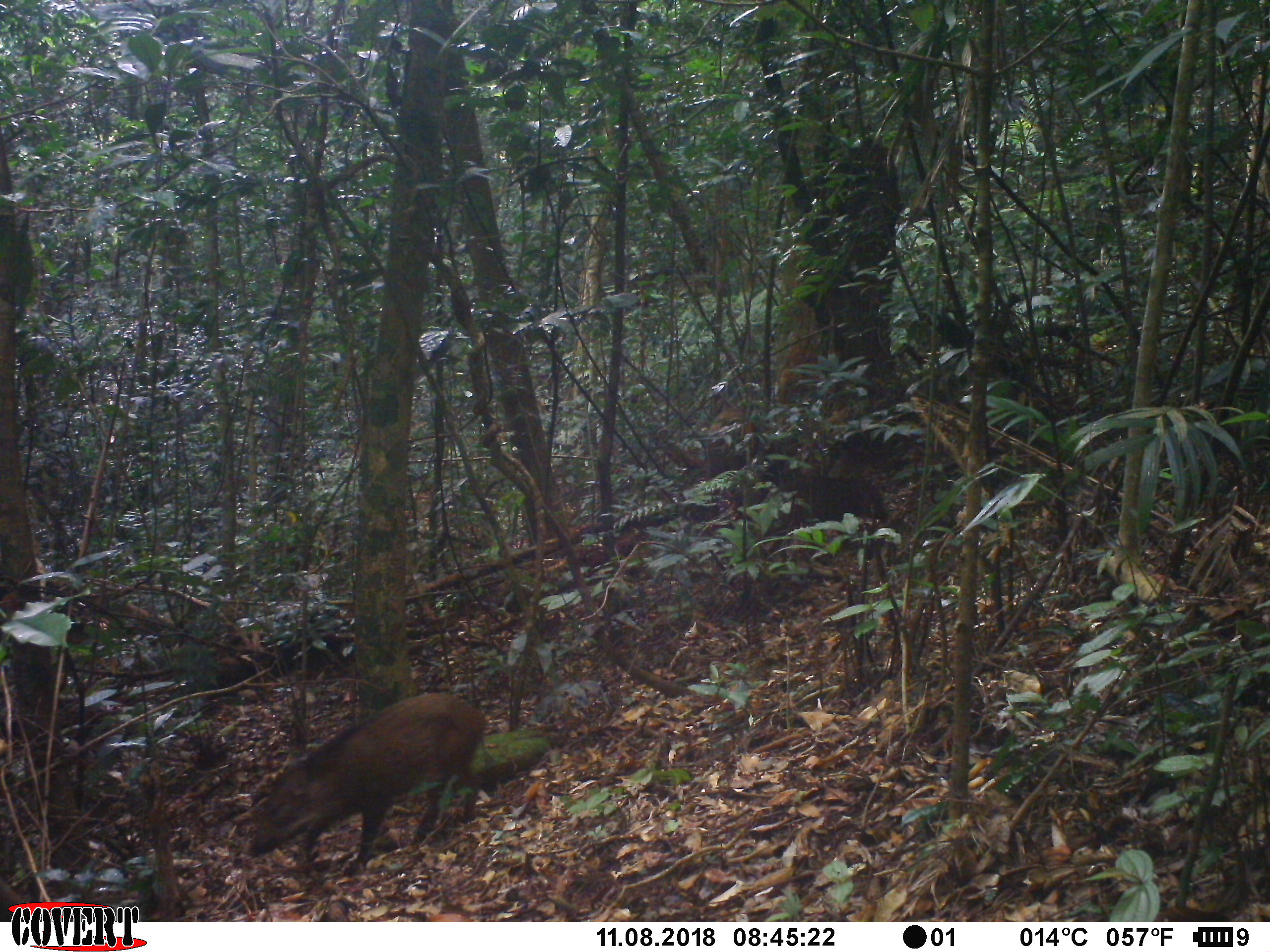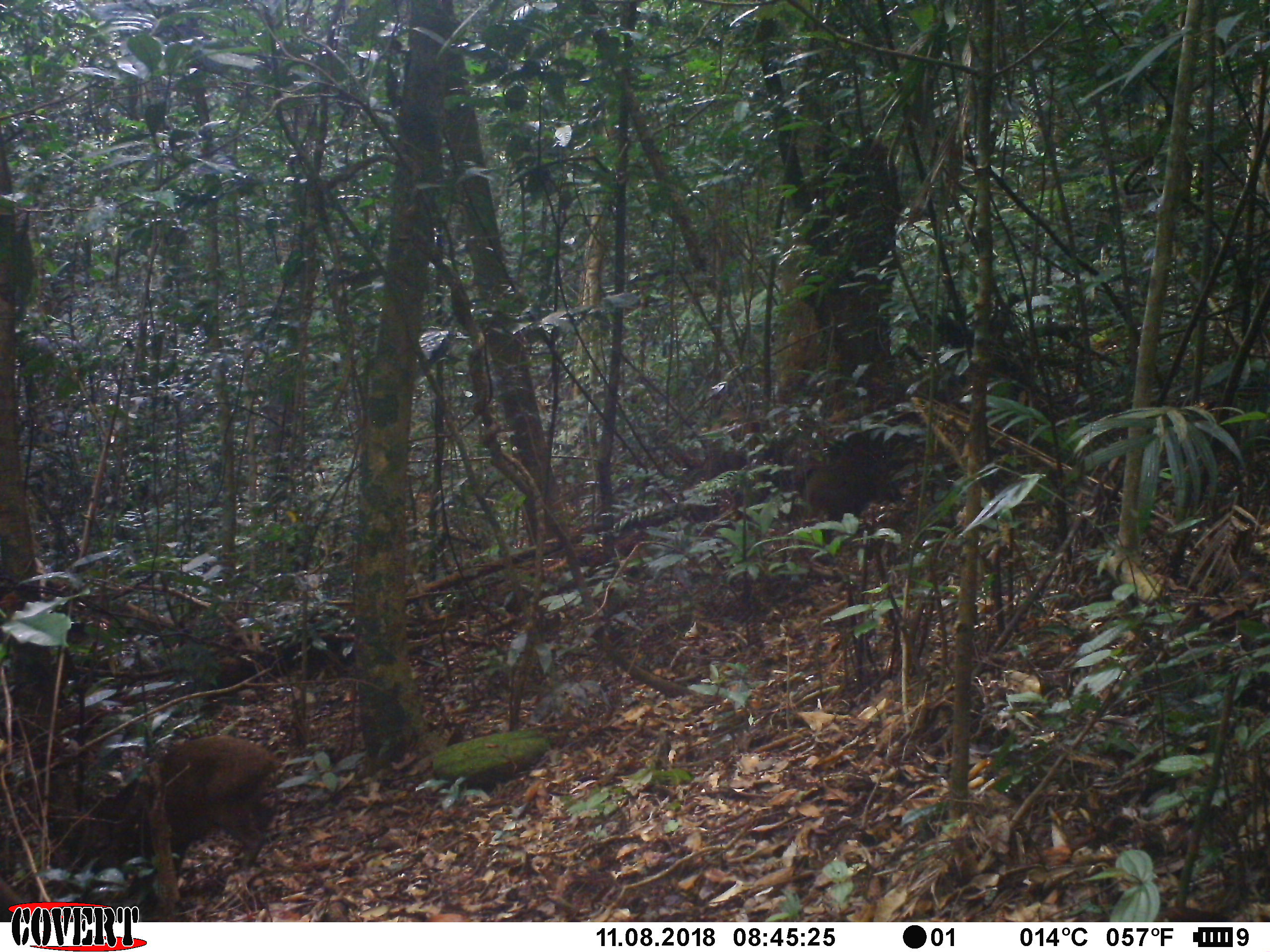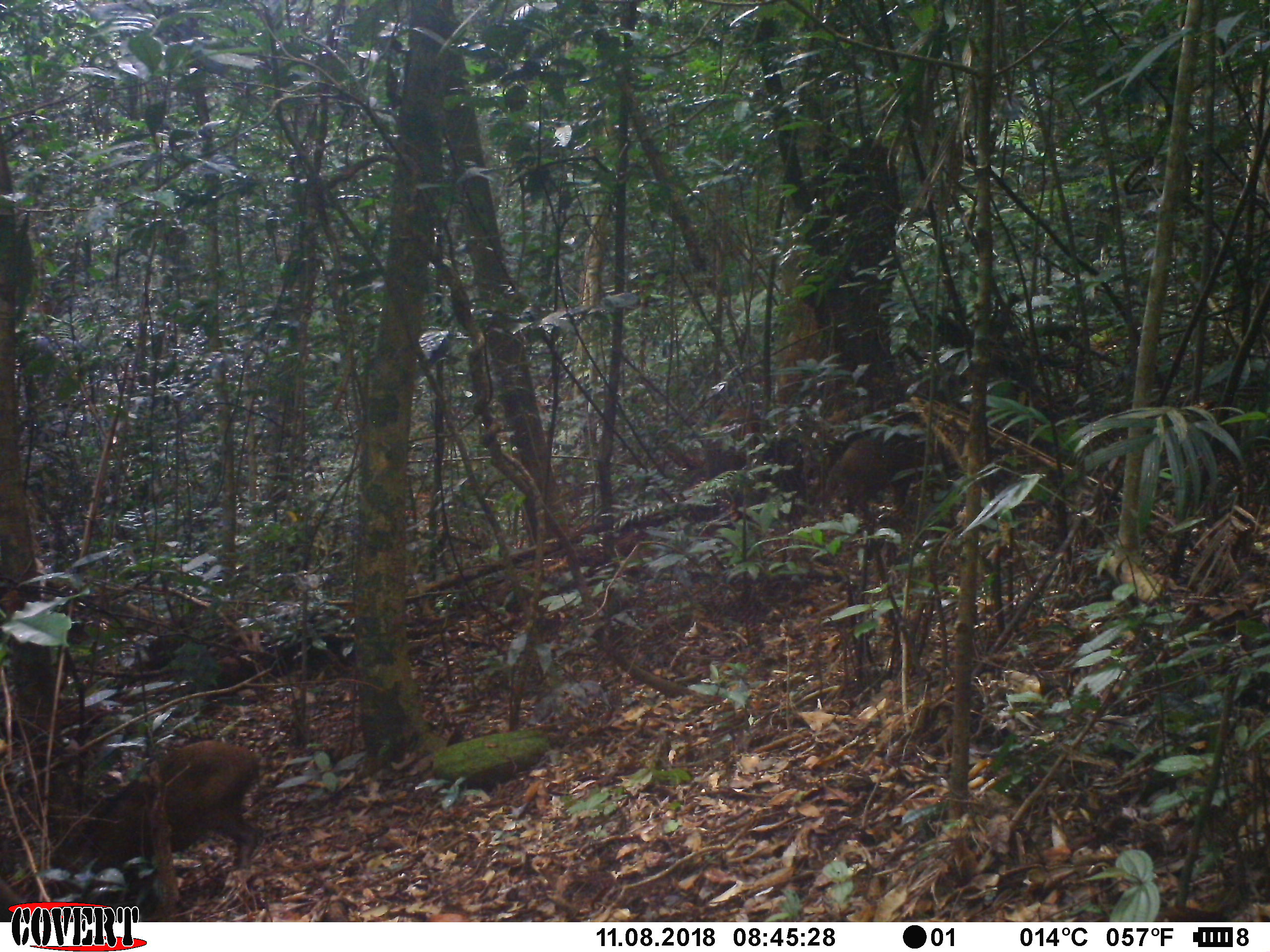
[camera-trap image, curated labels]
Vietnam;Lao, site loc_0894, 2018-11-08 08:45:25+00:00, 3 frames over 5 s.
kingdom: Animalia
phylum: Chordata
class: Mammalia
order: Artiodactyla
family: Suidae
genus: Sus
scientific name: Sus scrofa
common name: eurasian wild pig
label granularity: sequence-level